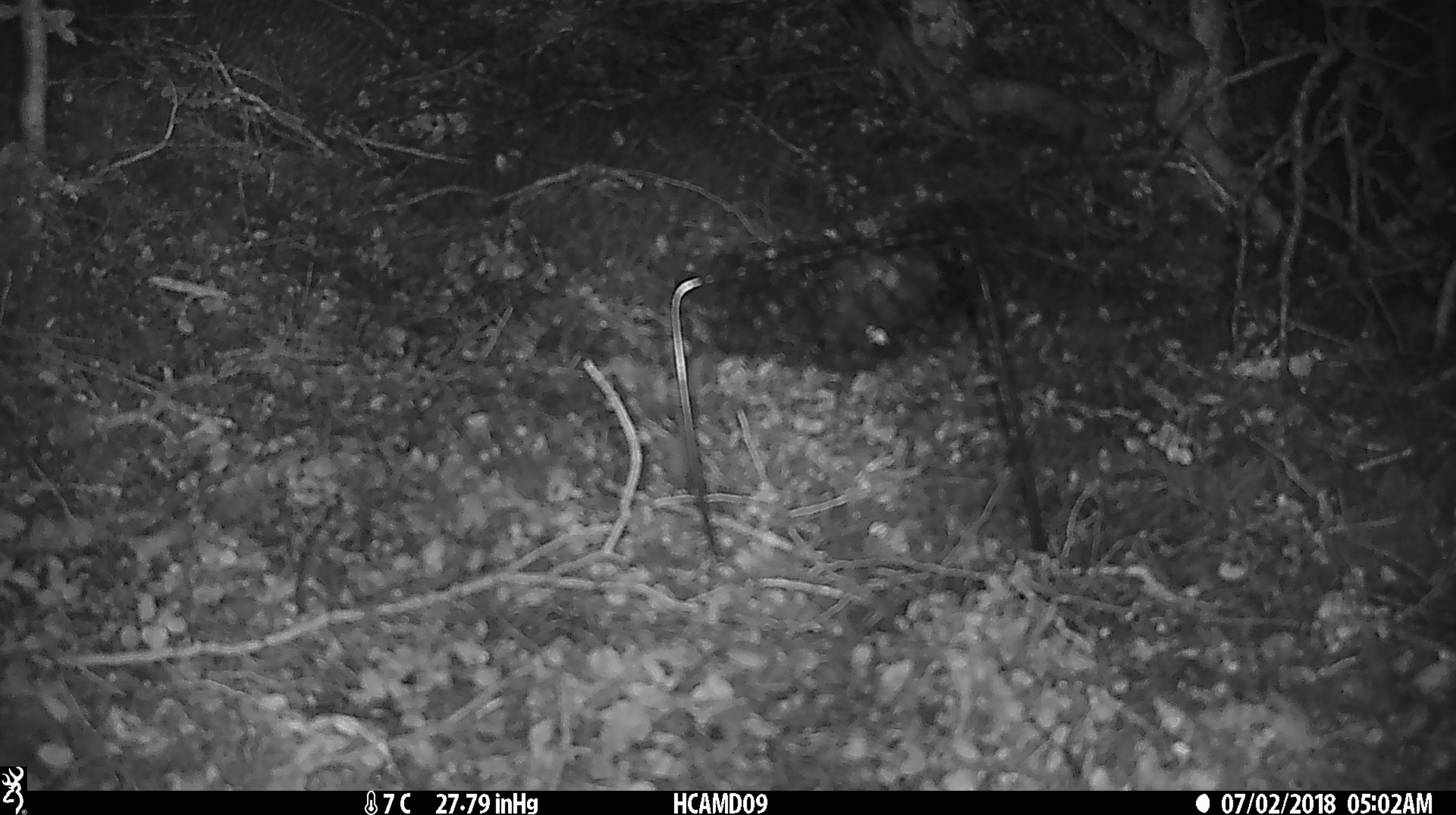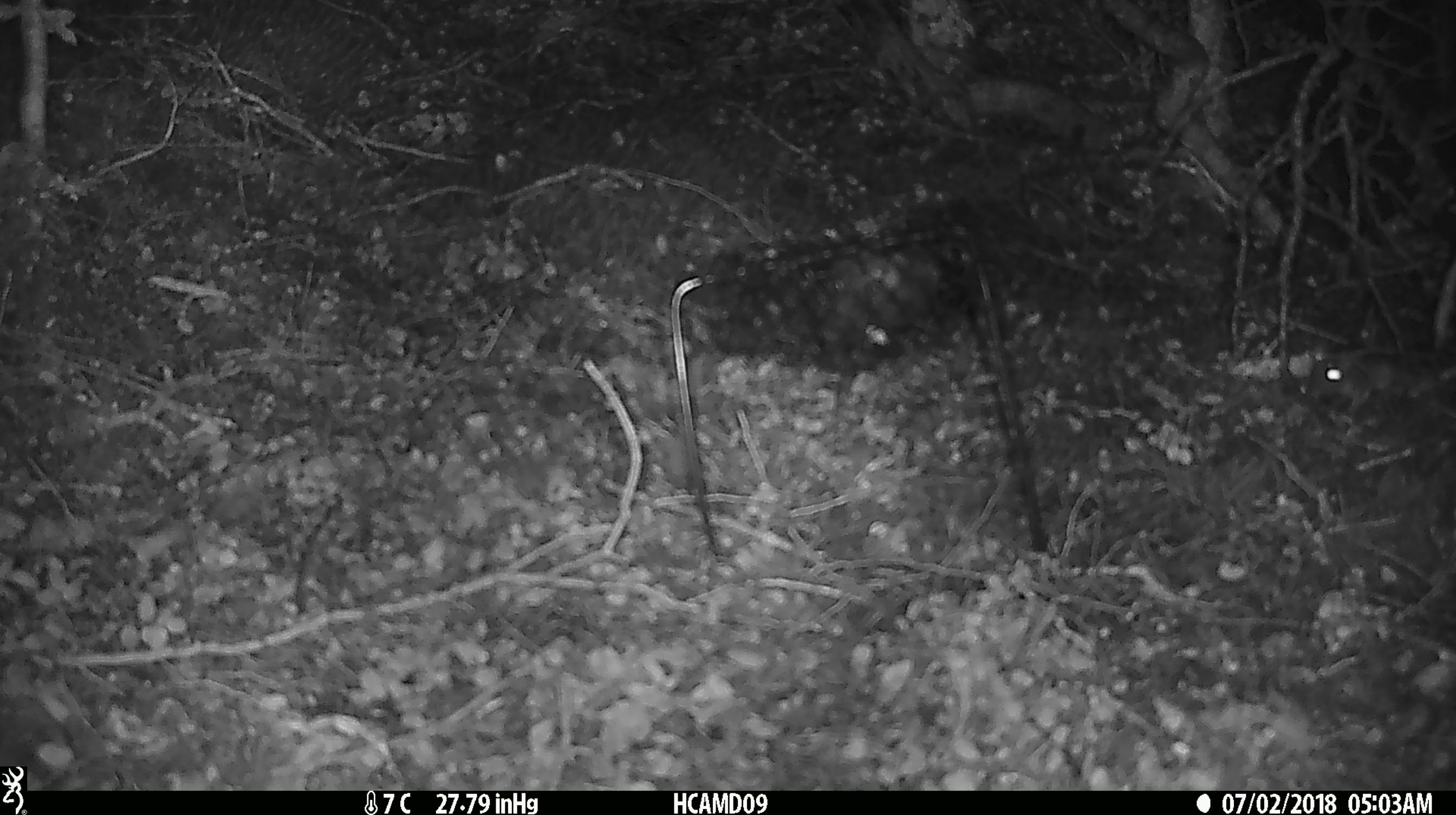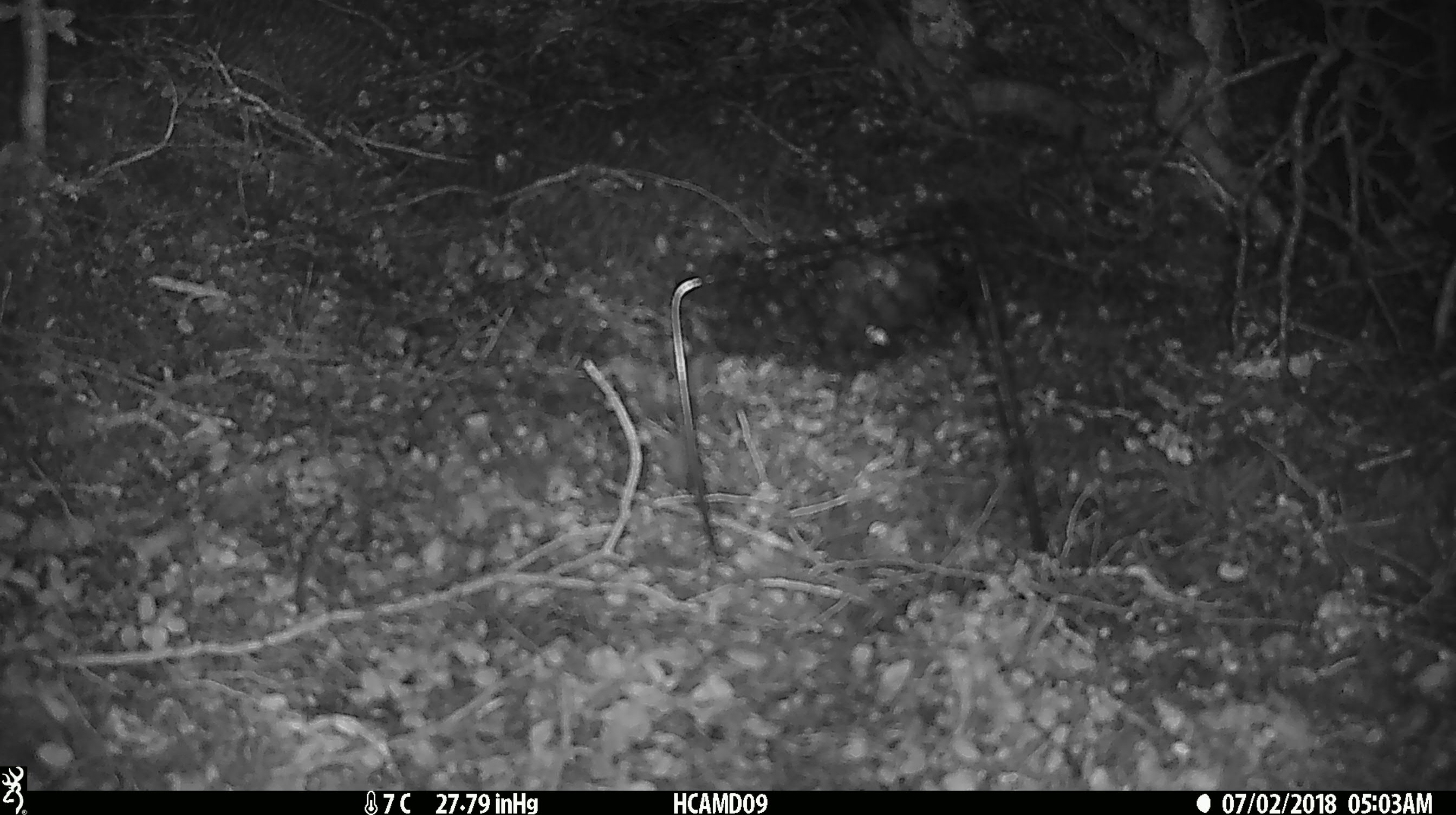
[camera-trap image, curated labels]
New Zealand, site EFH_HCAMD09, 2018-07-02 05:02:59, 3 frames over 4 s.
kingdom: Animalia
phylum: Chordata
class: Mammalia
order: Rodentia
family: Muridae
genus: Mus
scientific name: Mus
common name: mouse